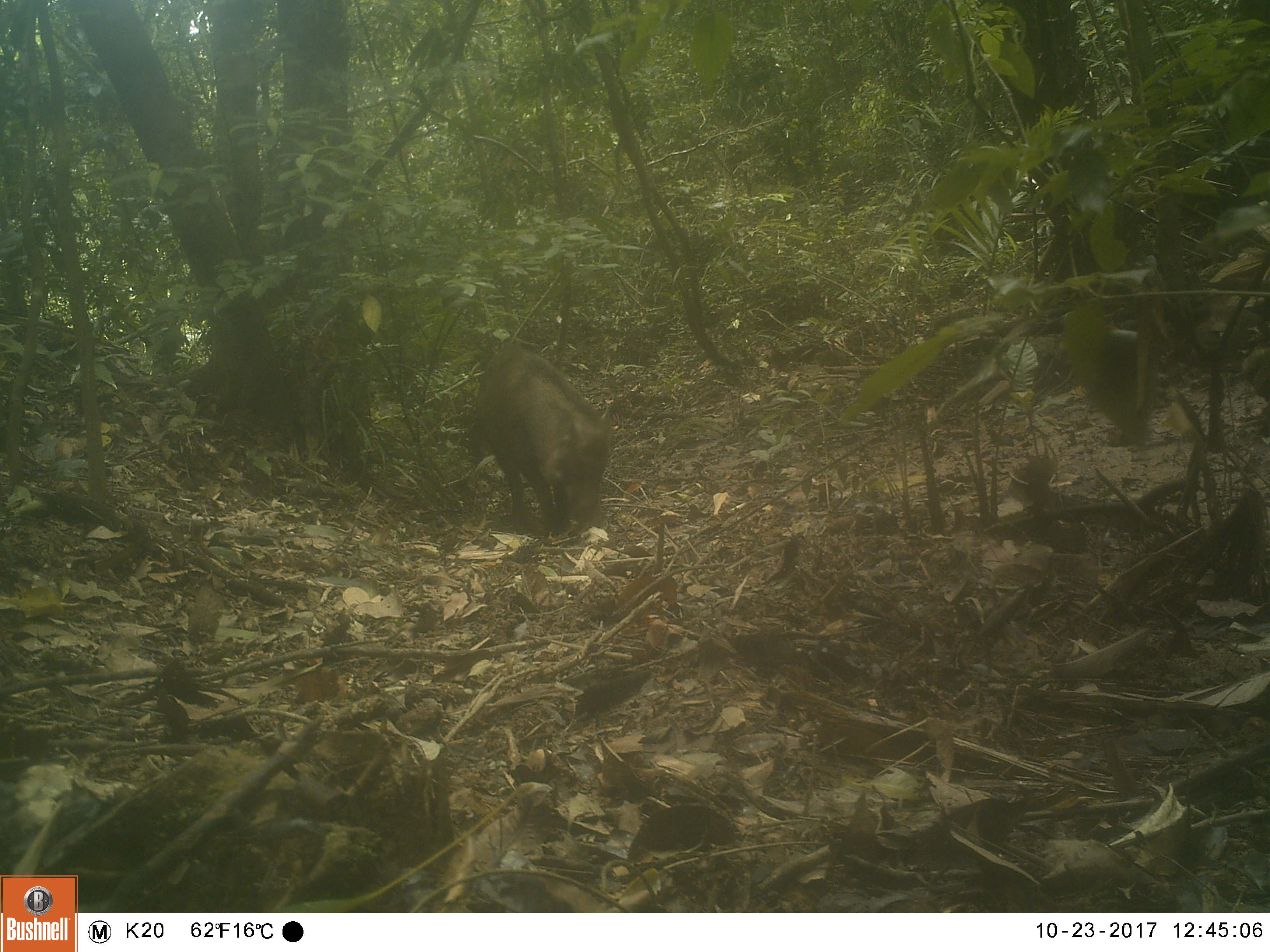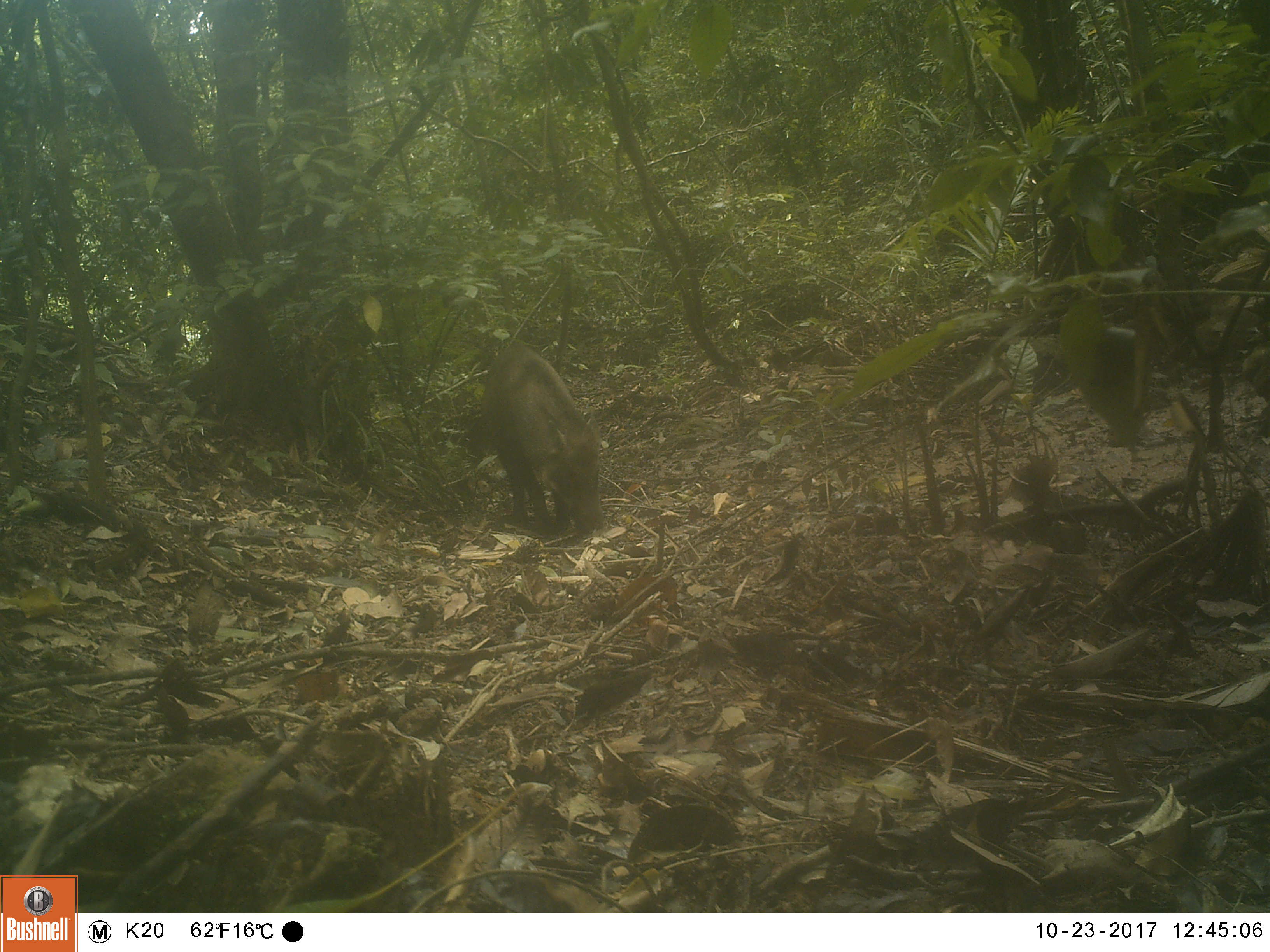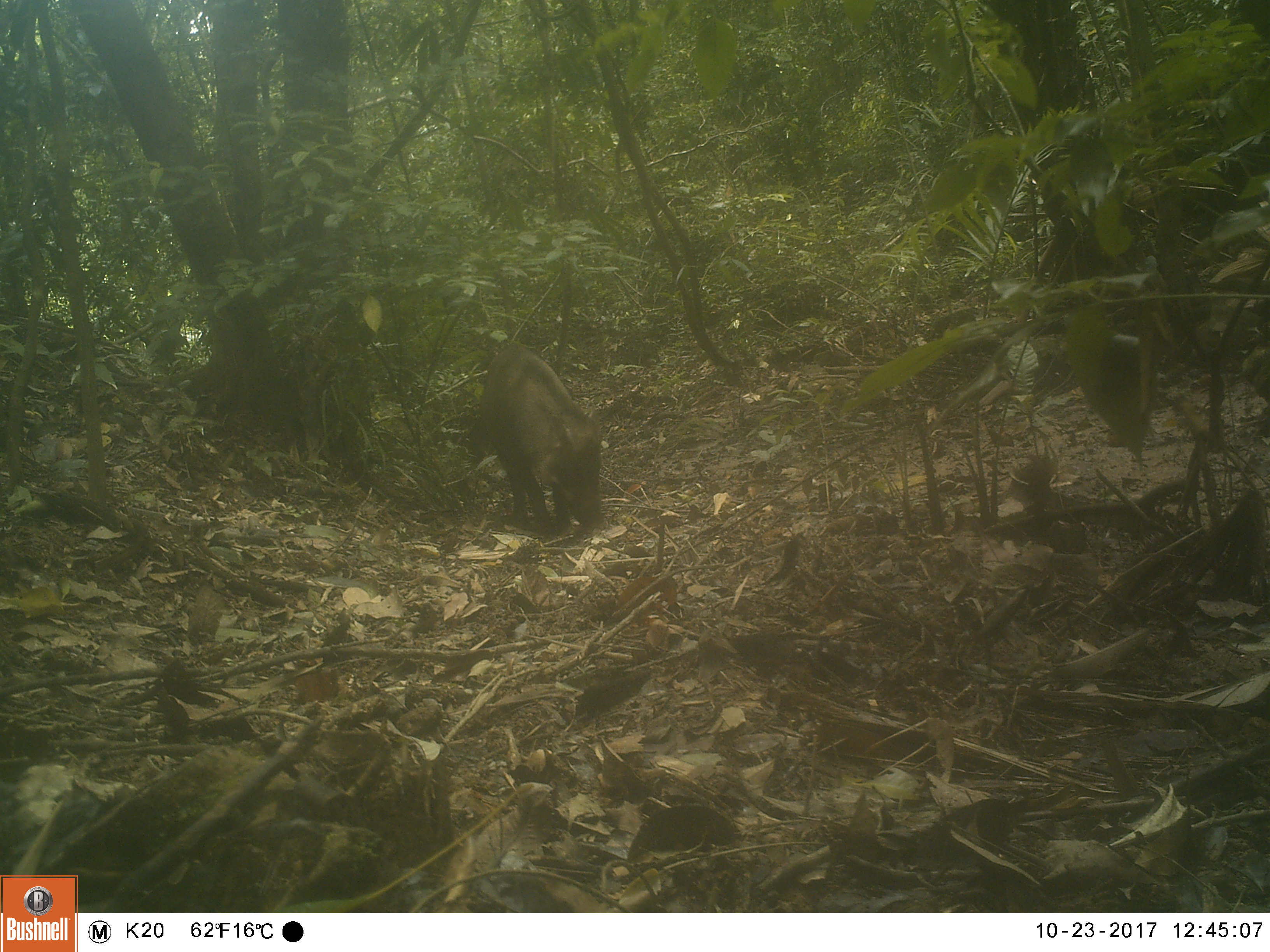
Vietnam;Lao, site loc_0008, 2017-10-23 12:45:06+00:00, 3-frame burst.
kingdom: Animalia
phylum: Chordata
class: Mammalia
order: Artiodactyla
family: Suidae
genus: Sus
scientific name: Sus scrofa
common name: eurasian wild pig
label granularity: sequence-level